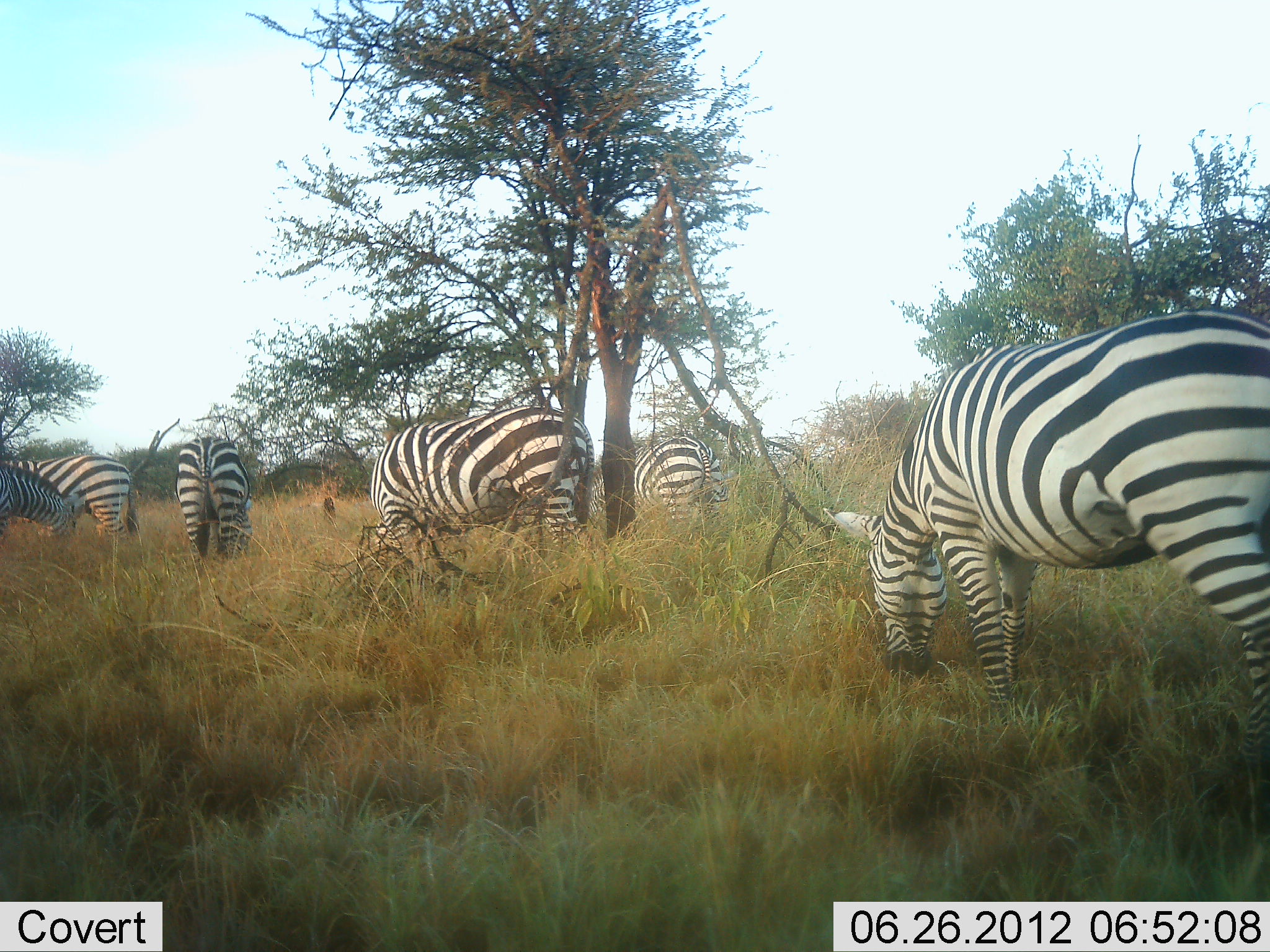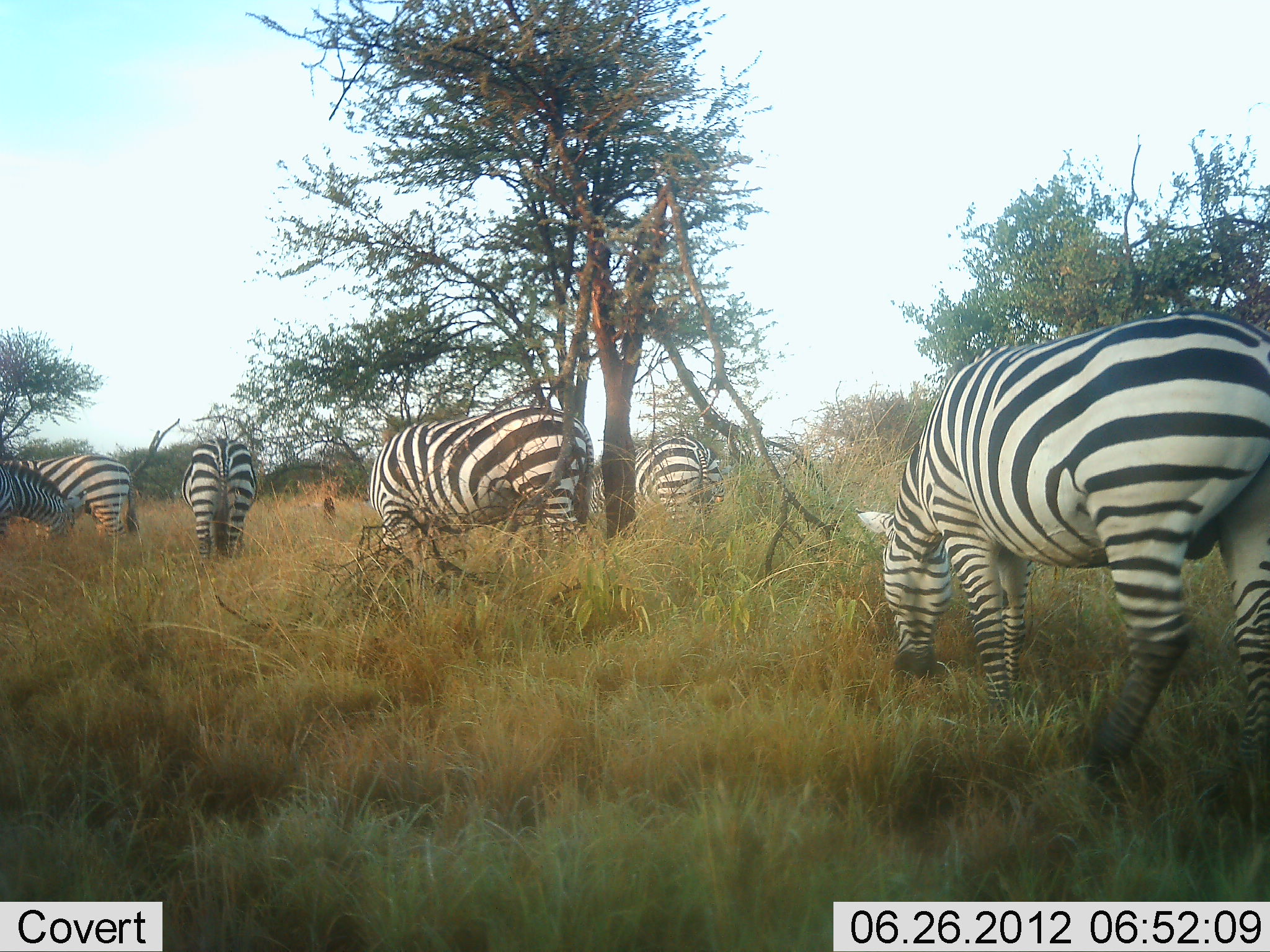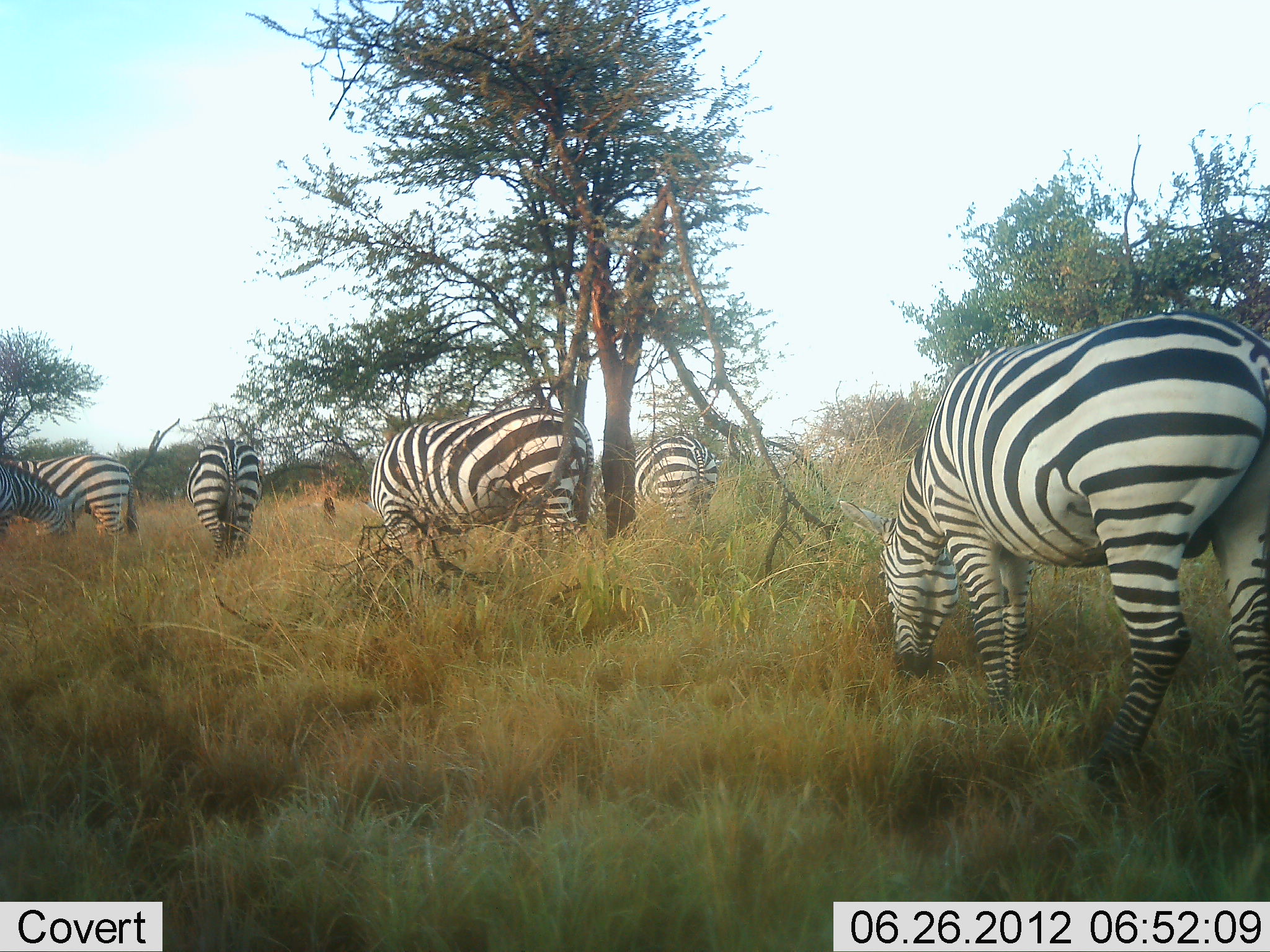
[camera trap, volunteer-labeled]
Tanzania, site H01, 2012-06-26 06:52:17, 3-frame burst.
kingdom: Animalia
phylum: Chordata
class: Mammalia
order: Perissodactyla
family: Equidae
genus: Equus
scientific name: Equus quagga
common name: plains zebra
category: zebra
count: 6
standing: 30%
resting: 0%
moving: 0%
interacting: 0%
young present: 0%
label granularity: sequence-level